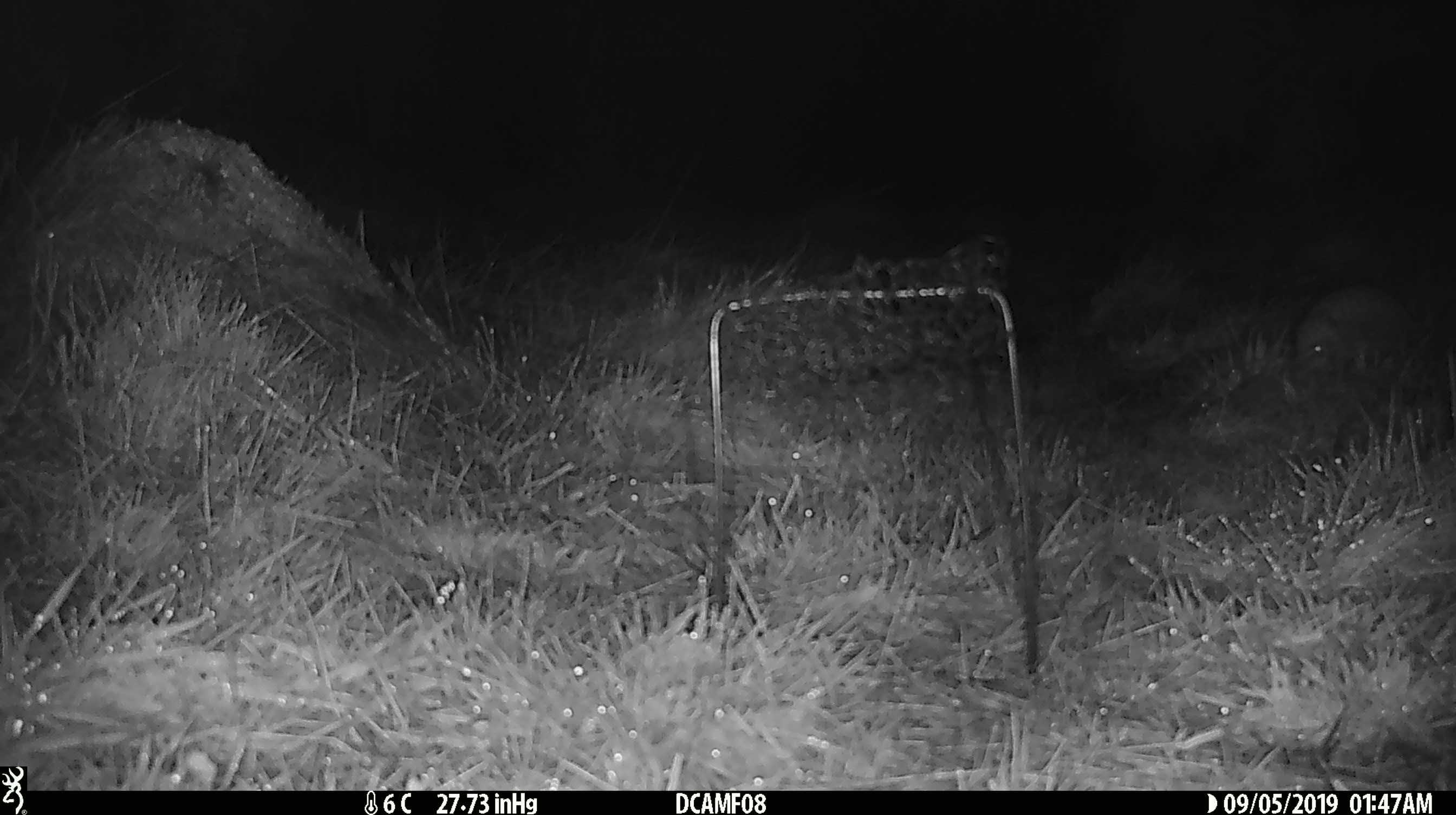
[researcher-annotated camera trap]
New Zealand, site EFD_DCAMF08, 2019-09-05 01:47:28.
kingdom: Animalia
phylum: Chordata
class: Mammalia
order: Eulipotyphla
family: Erinaceidae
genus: Erinaceus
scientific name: Erinaceus europaeus europaeus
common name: european hedgehog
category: hedgehog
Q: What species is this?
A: Hedgehog (european hedgehog) (Erinaceus europaeus europaeus).